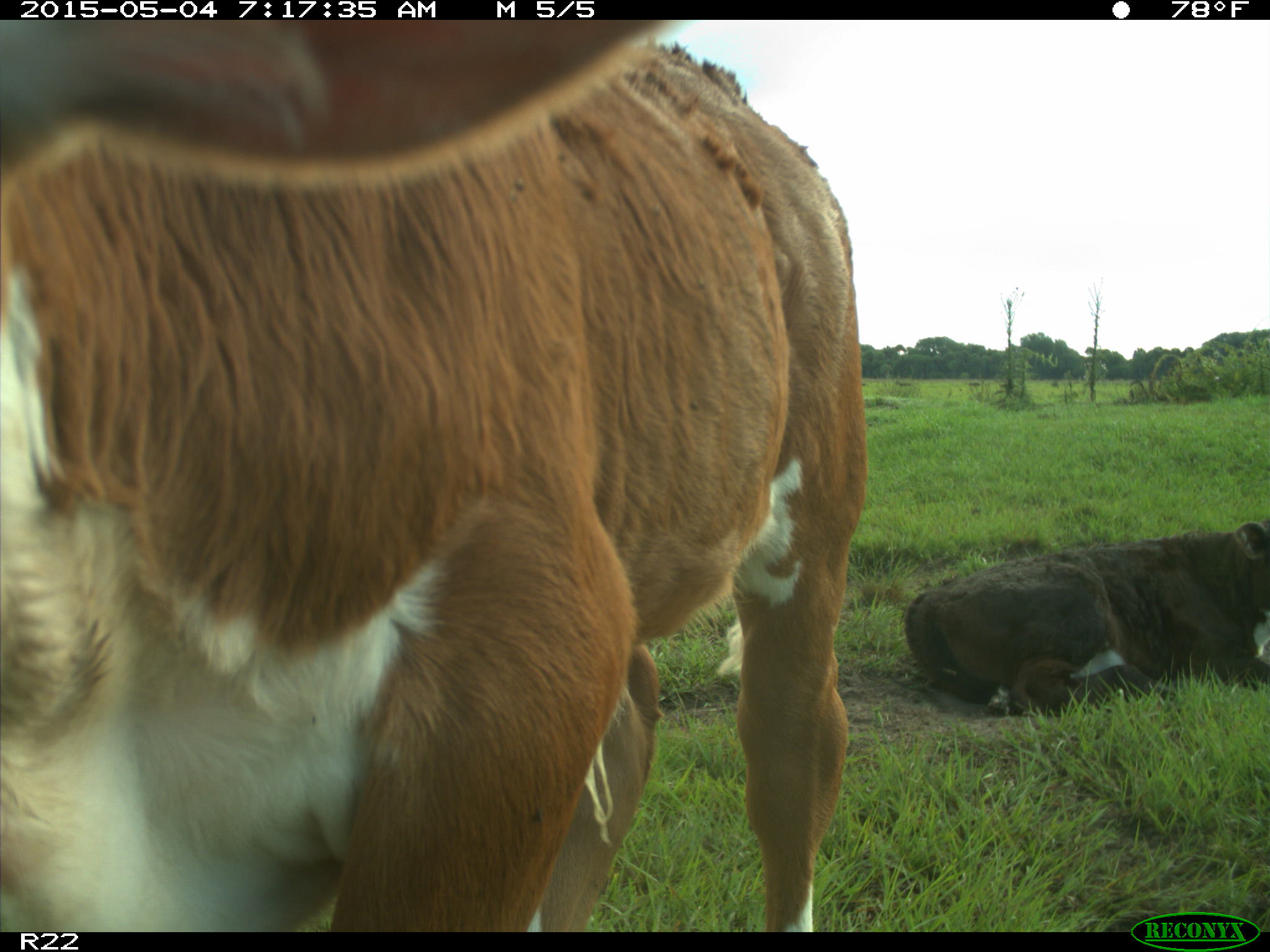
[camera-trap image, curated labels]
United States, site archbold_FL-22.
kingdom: Animalia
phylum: Chordata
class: Mammalia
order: Artiodactyla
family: Bovidae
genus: Bos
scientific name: Bos taurus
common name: domestic cow